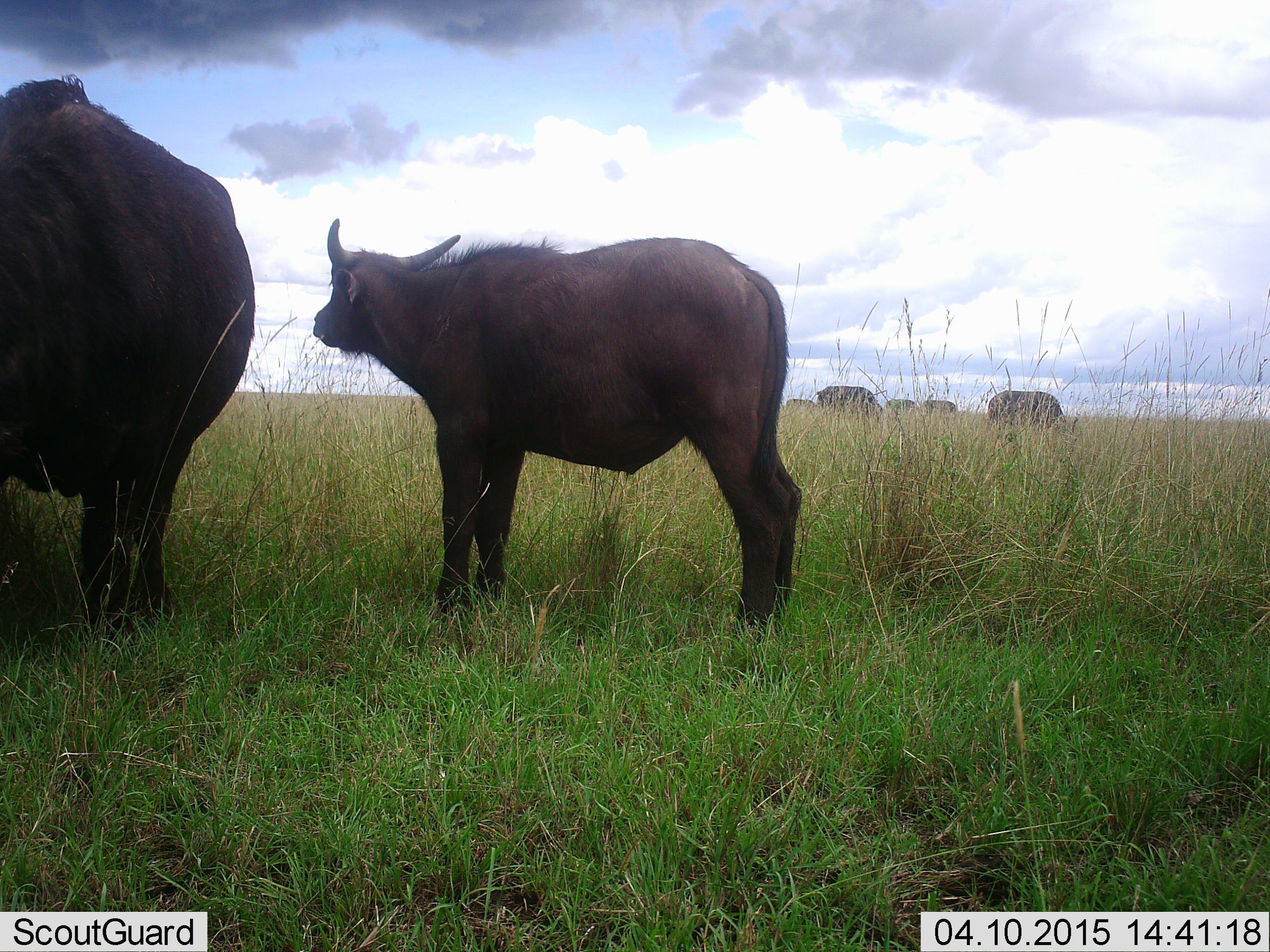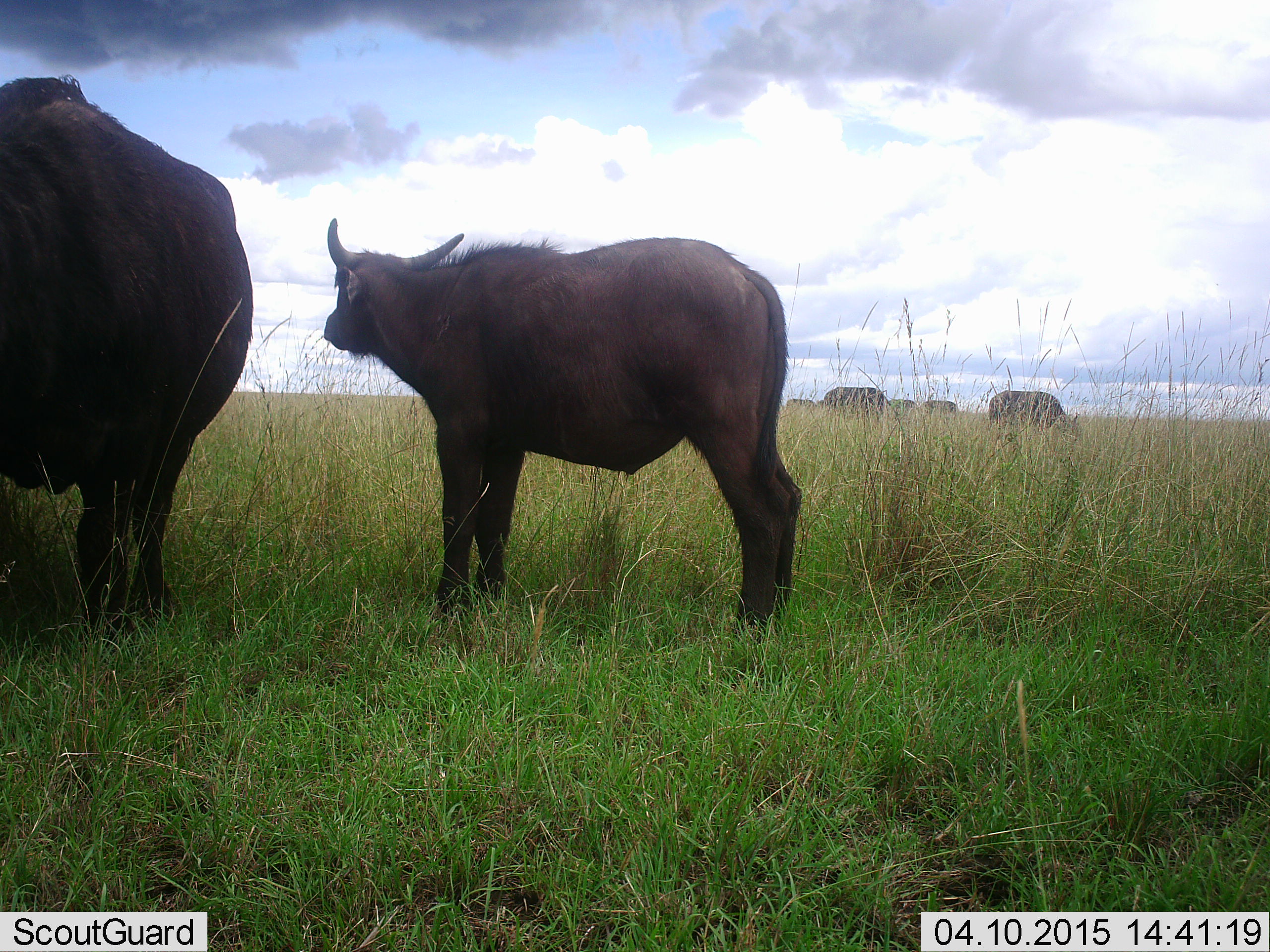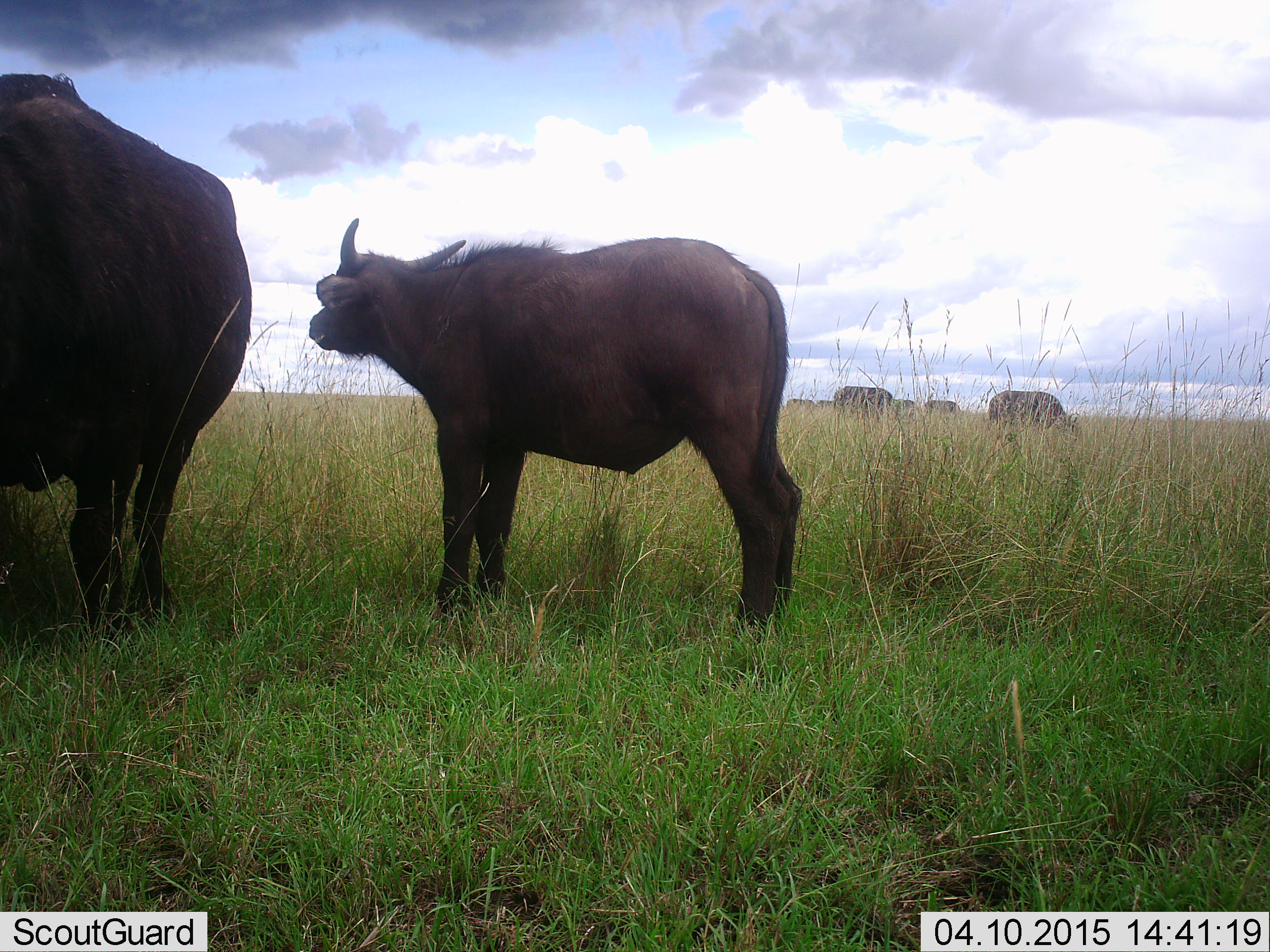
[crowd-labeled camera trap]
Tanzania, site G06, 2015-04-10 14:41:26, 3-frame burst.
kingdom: Animalia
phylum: Chordata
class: Mammalia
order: Artiodactyla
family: Bovidae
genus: Syncerus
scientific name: Syncerus caffer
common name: cape buffalo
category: buffalo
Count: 7.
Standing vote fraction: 100%.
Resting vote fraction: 0%.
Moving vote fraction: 20%.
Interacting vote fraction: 0%.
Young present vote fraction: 80%.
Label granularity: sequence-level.